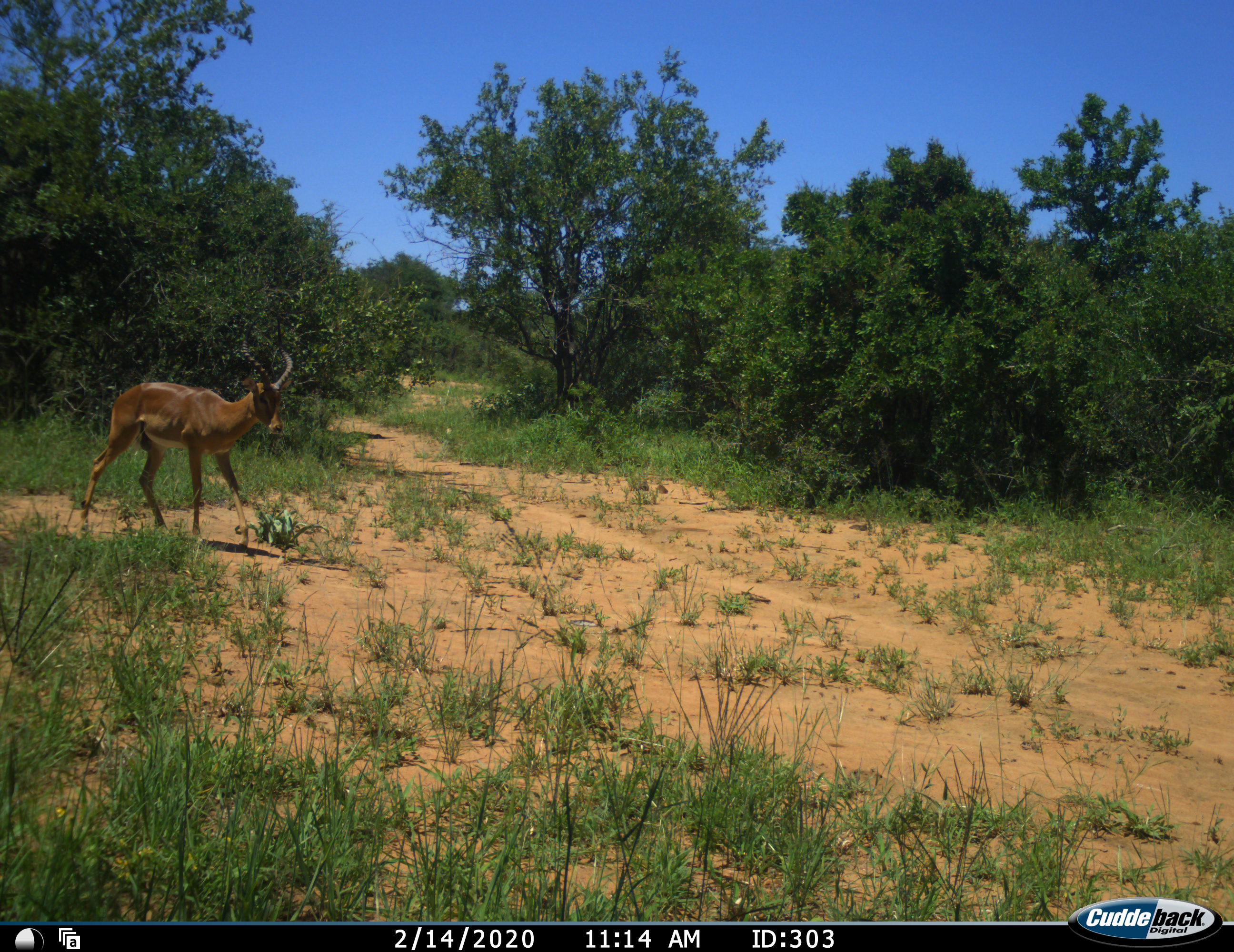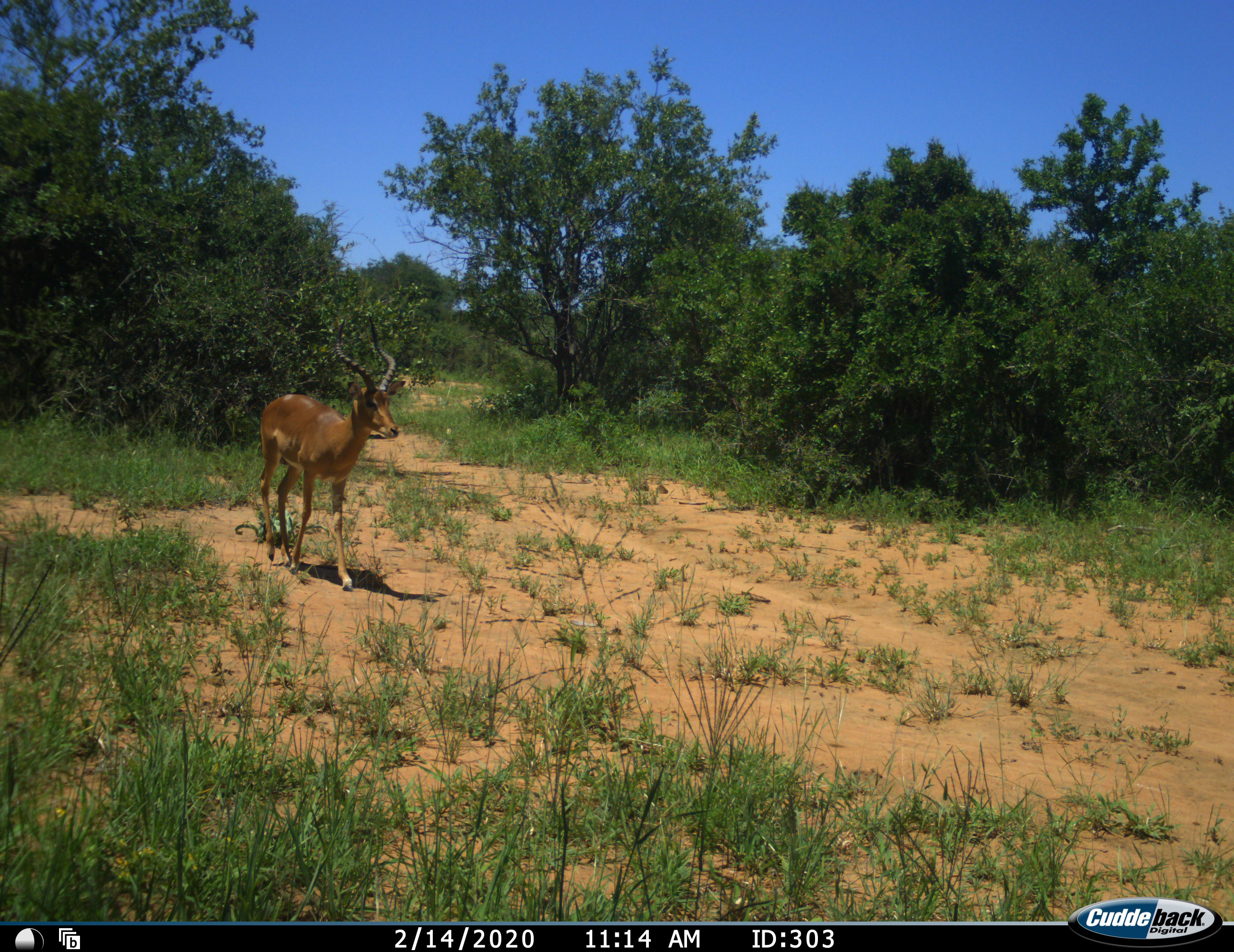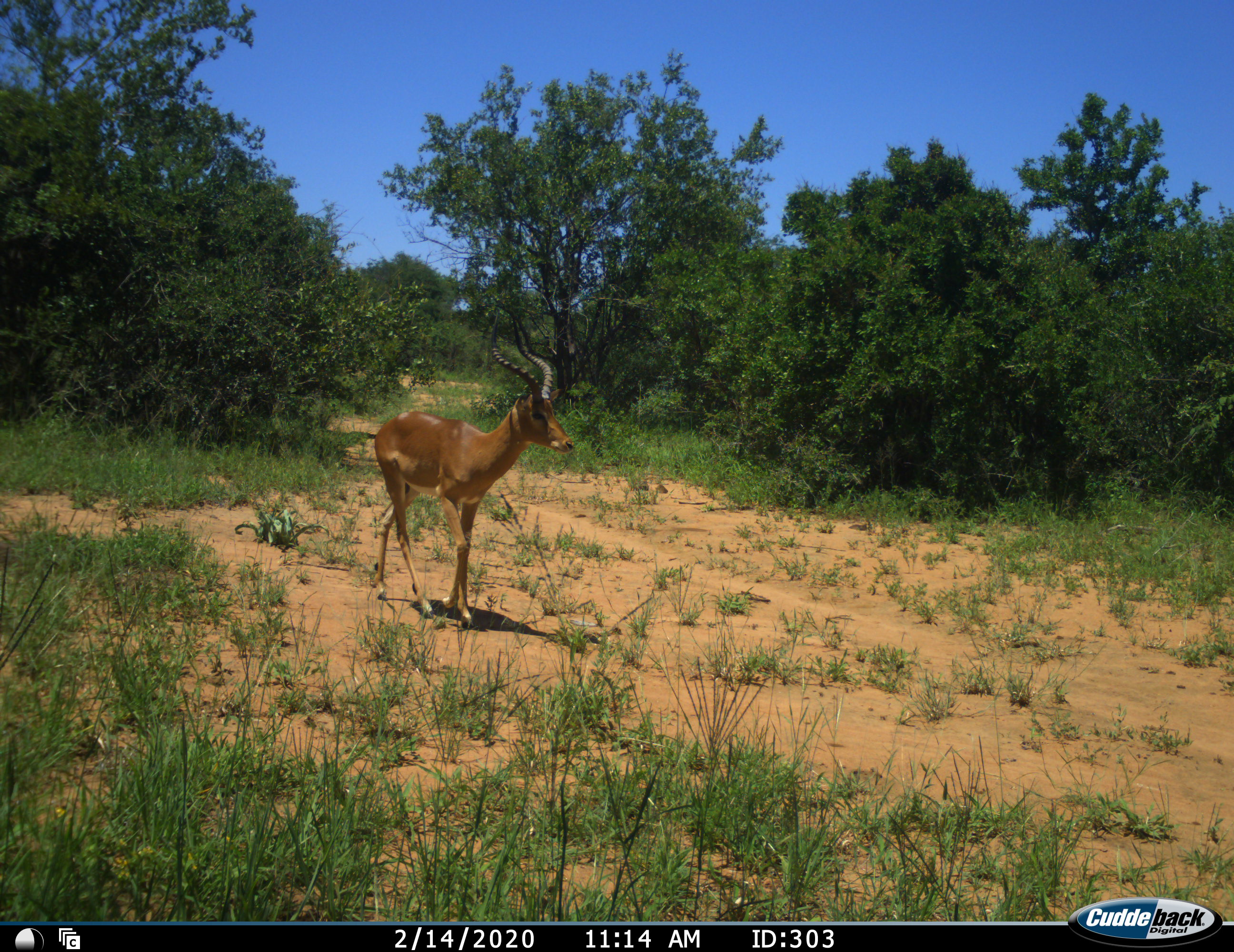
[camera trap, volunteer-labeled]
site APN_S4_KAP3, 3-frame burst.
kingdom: Animalia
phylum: Chordata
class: Mammalia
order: Artiodactyla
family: Bovidae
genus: Aepyceros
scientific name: Aepyceros melampus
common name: impala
Impala (Aepyceros melampus), count 1. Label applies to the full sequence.